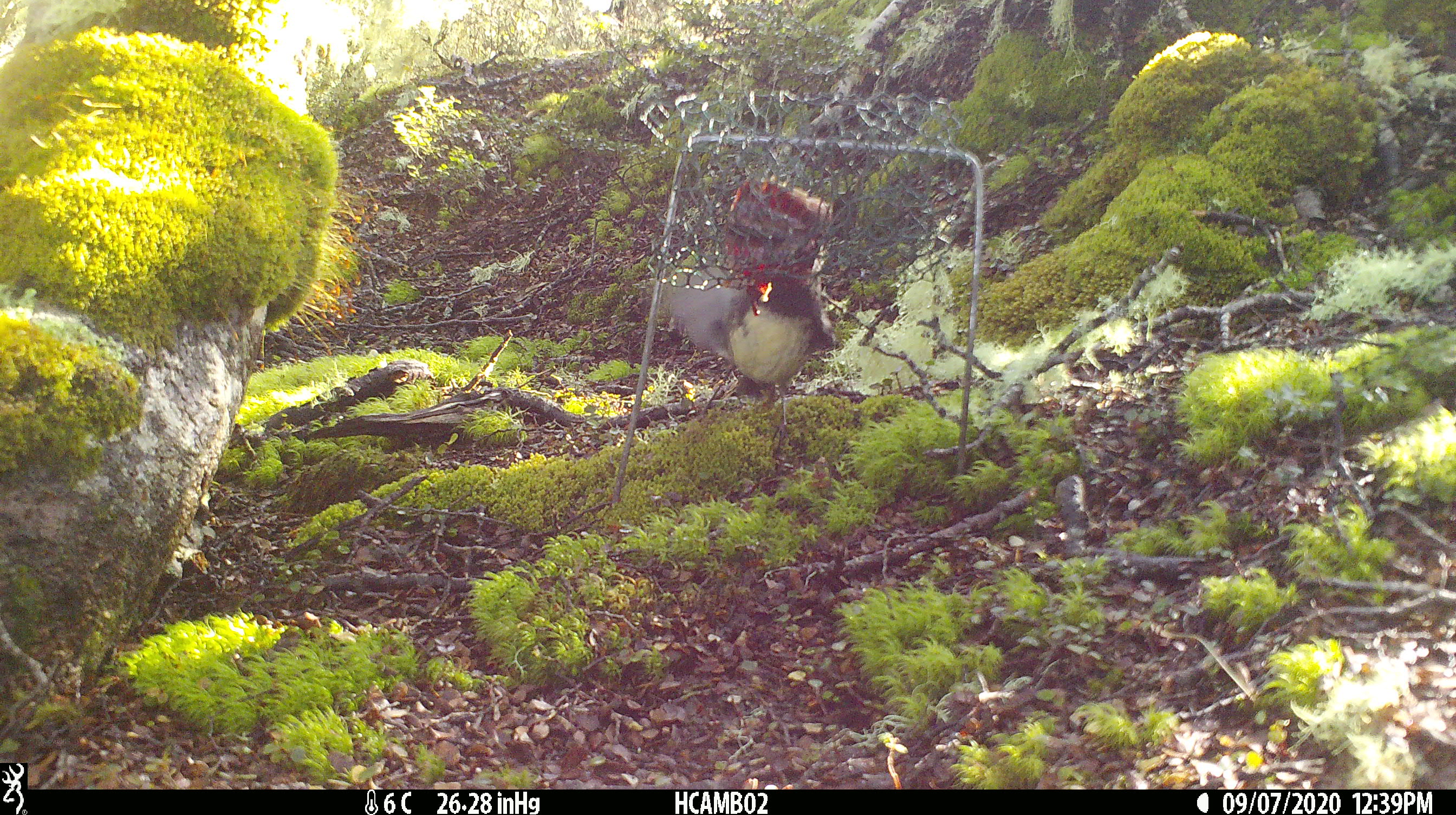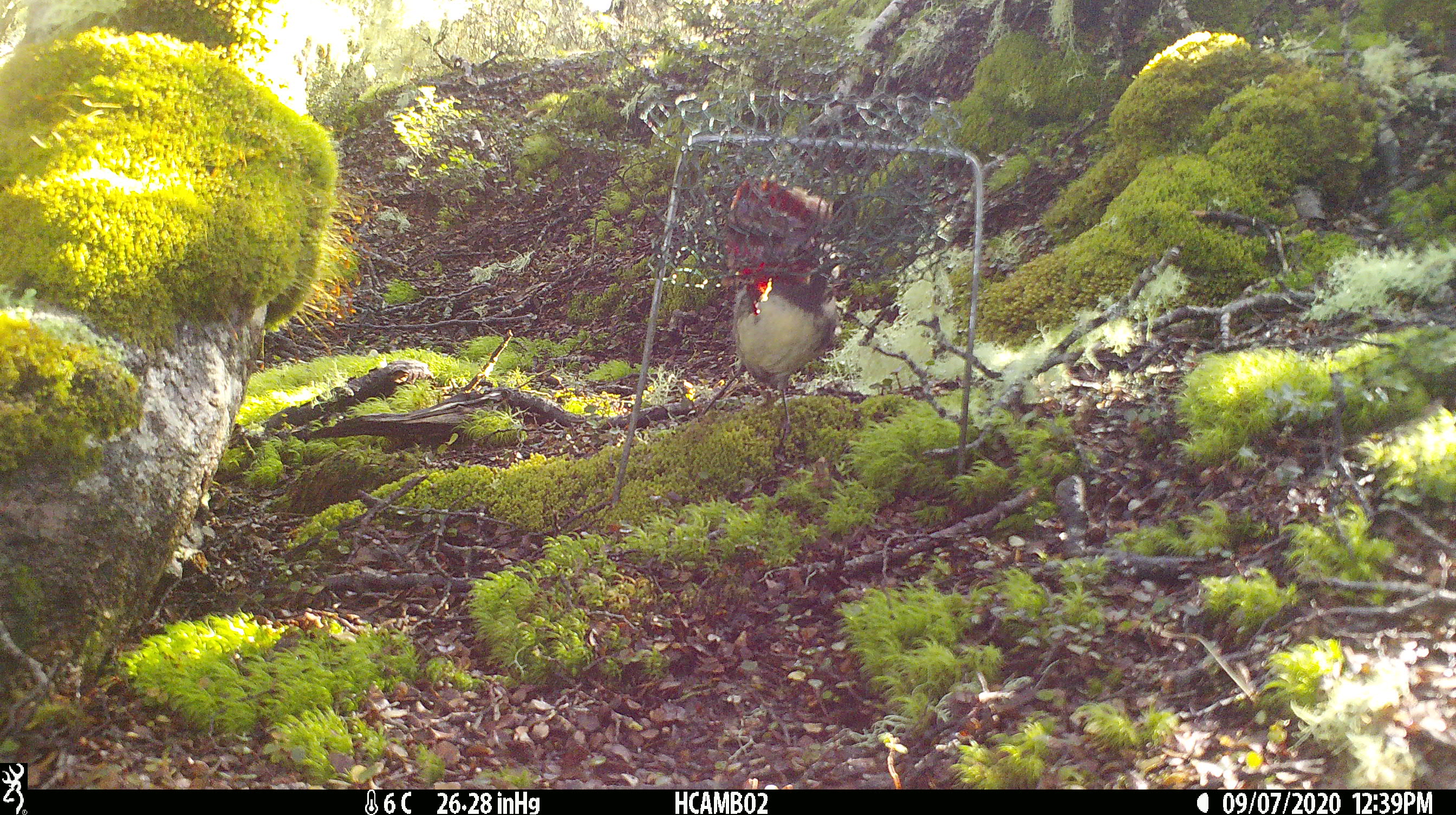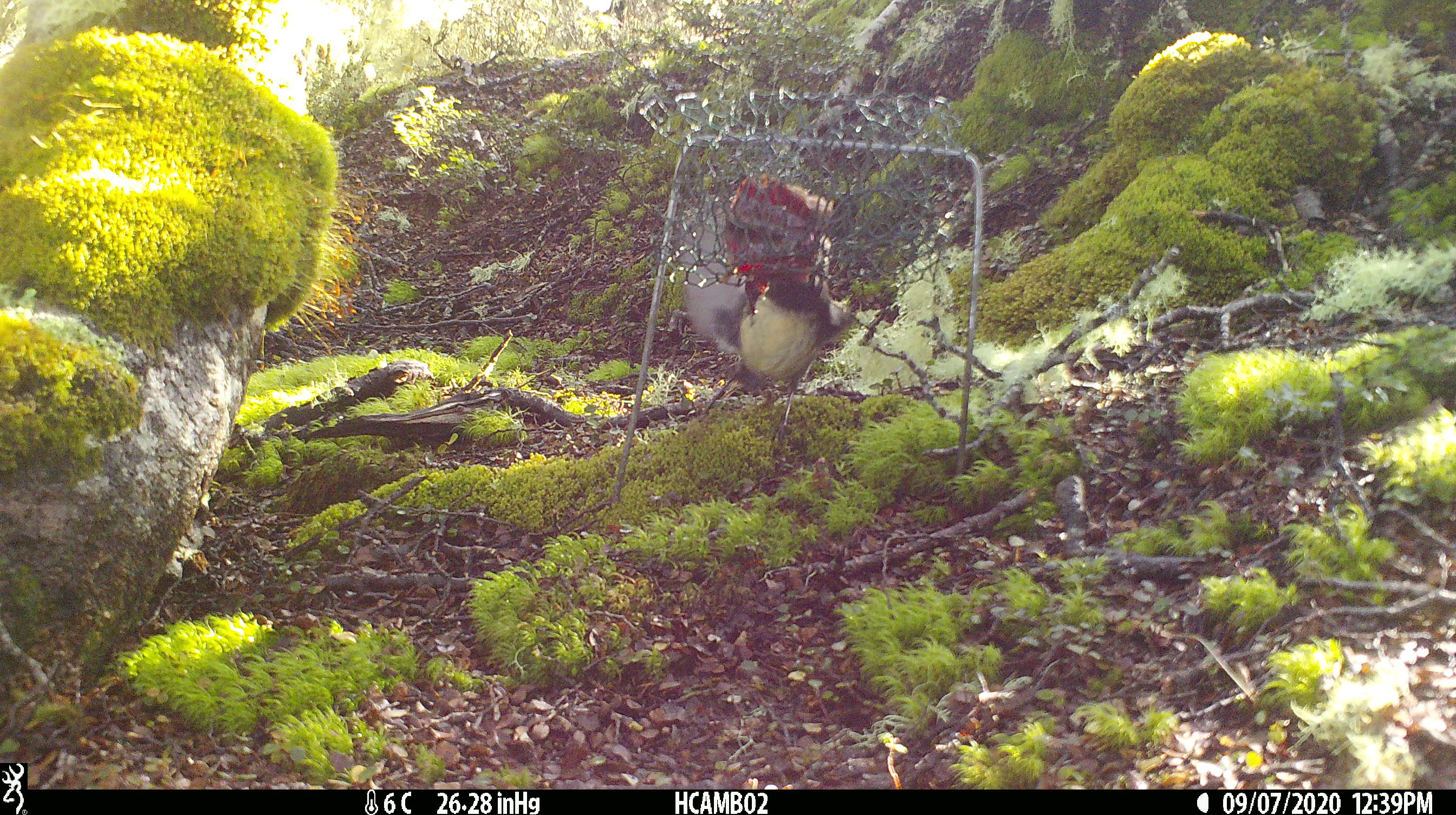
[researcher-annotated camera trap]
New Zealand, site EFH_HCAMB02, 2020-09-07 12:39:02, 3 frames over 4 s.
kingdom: Animalia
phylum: Chordata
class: Aves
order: Passeriformes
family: Petroicidae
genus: Petroica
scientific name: Petroica australis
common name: new zealand robin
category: robin